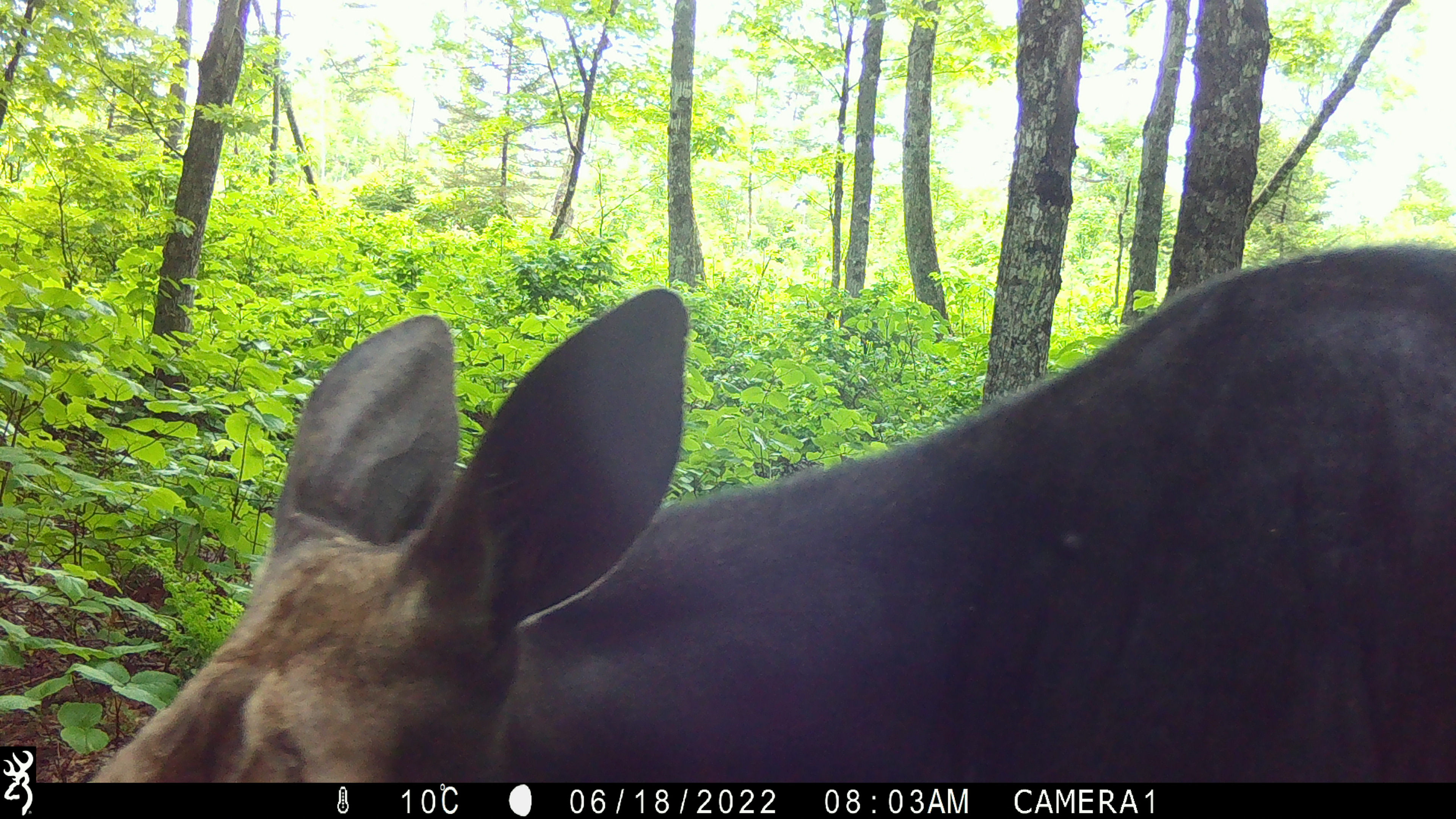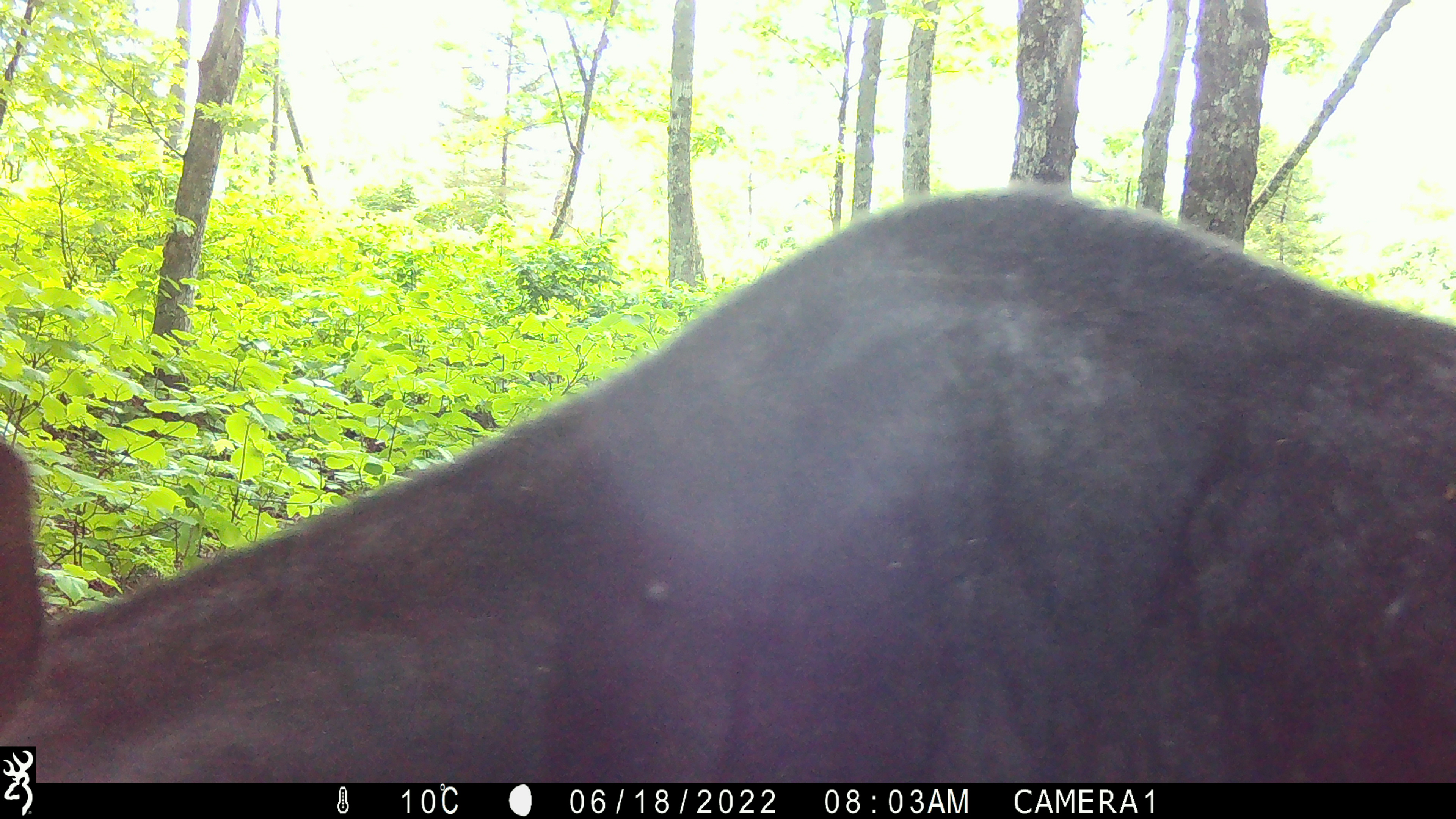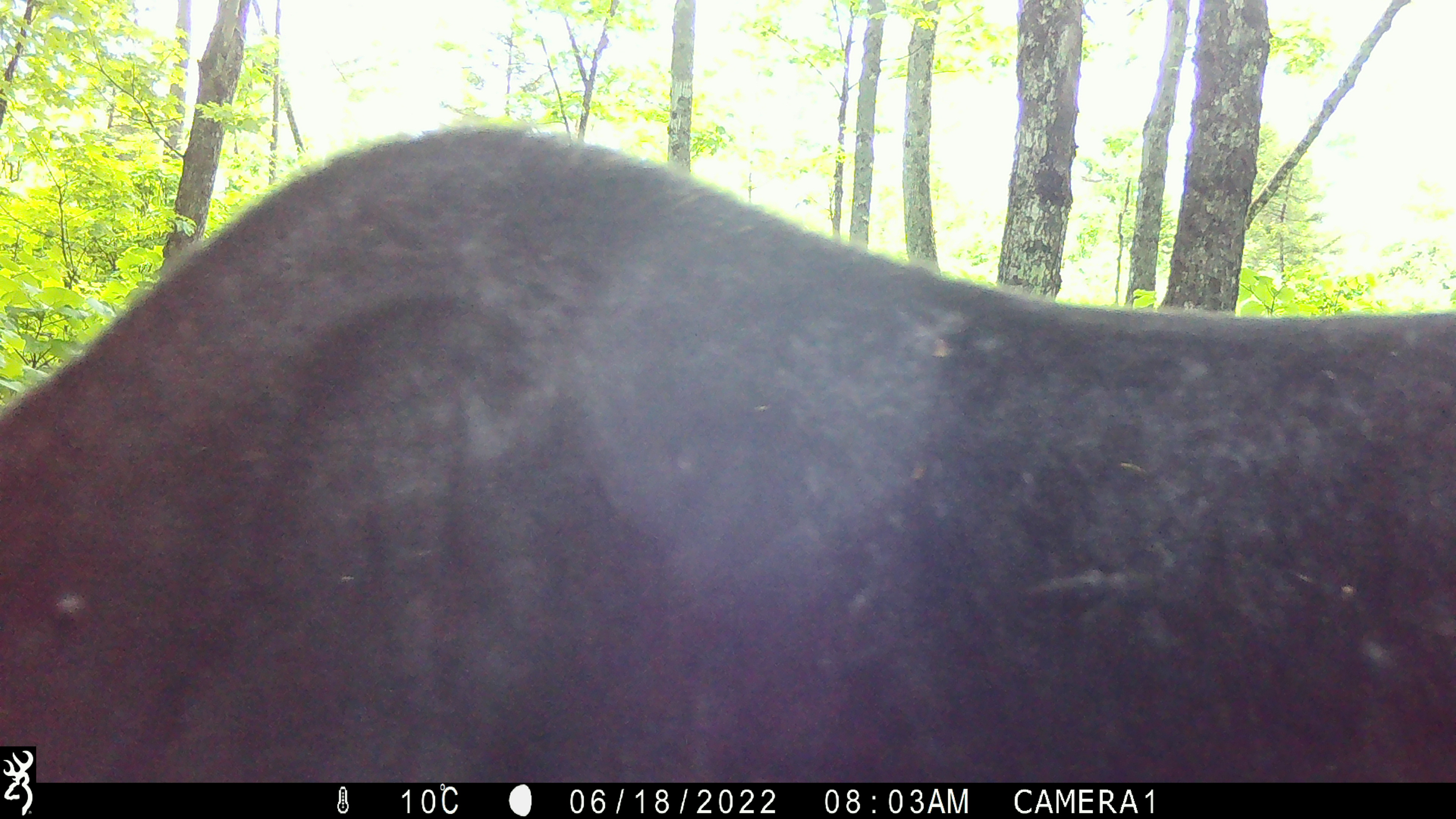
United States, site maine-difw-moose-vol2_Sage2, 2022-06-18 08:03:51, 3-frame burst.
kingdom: Animalia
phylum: Chordata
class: Mammalia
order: Artiodactyla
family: Cervidae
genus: Alces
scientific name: Alces alces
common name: moose